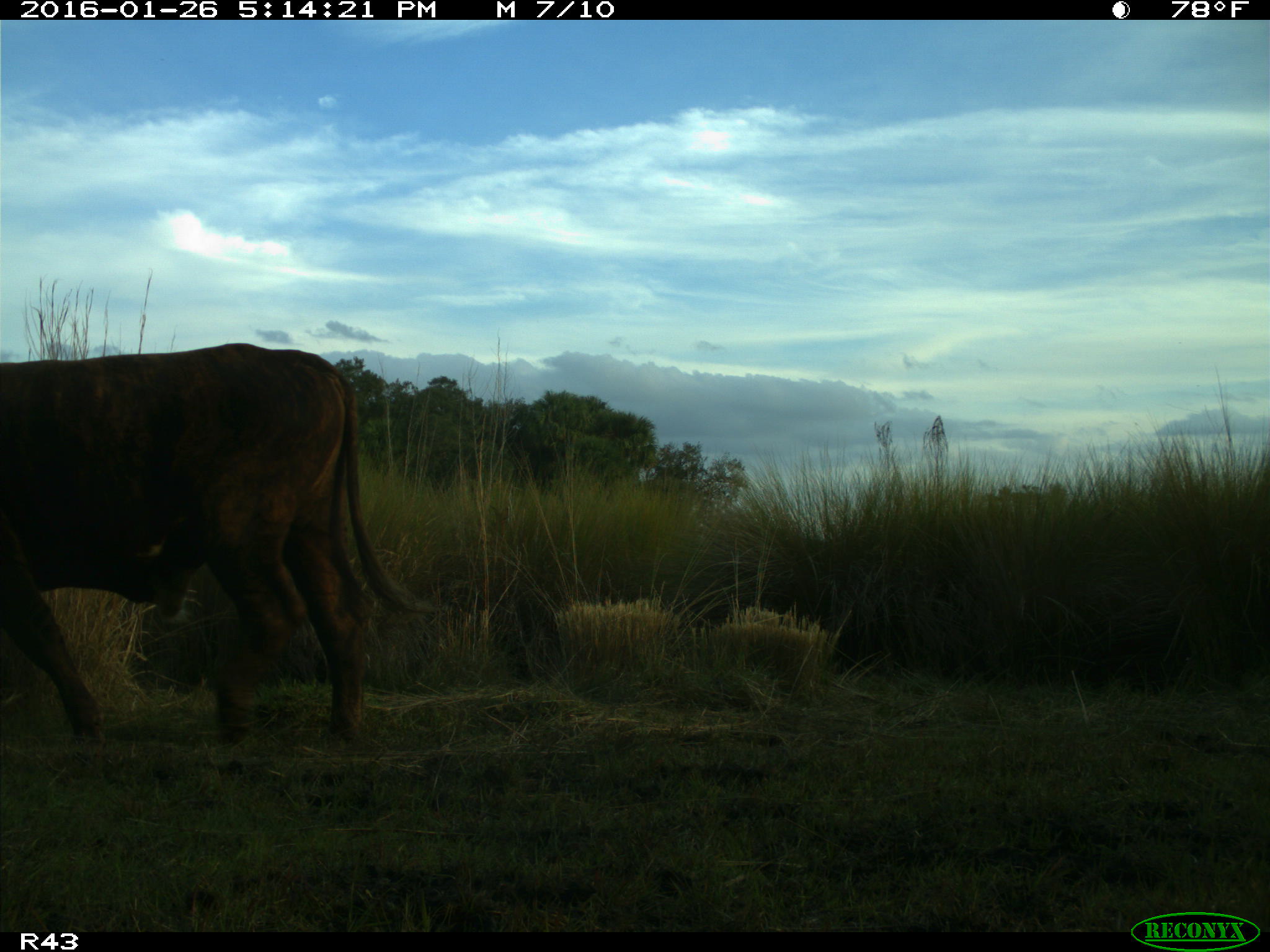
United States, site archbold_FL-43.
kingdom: Animalia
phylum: Chordata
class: Mammalia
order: Artiodactyla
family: Bovidae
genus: Bos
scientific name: Bos taurus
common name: domestic cow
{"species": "Bos taurus (domestic cow)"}